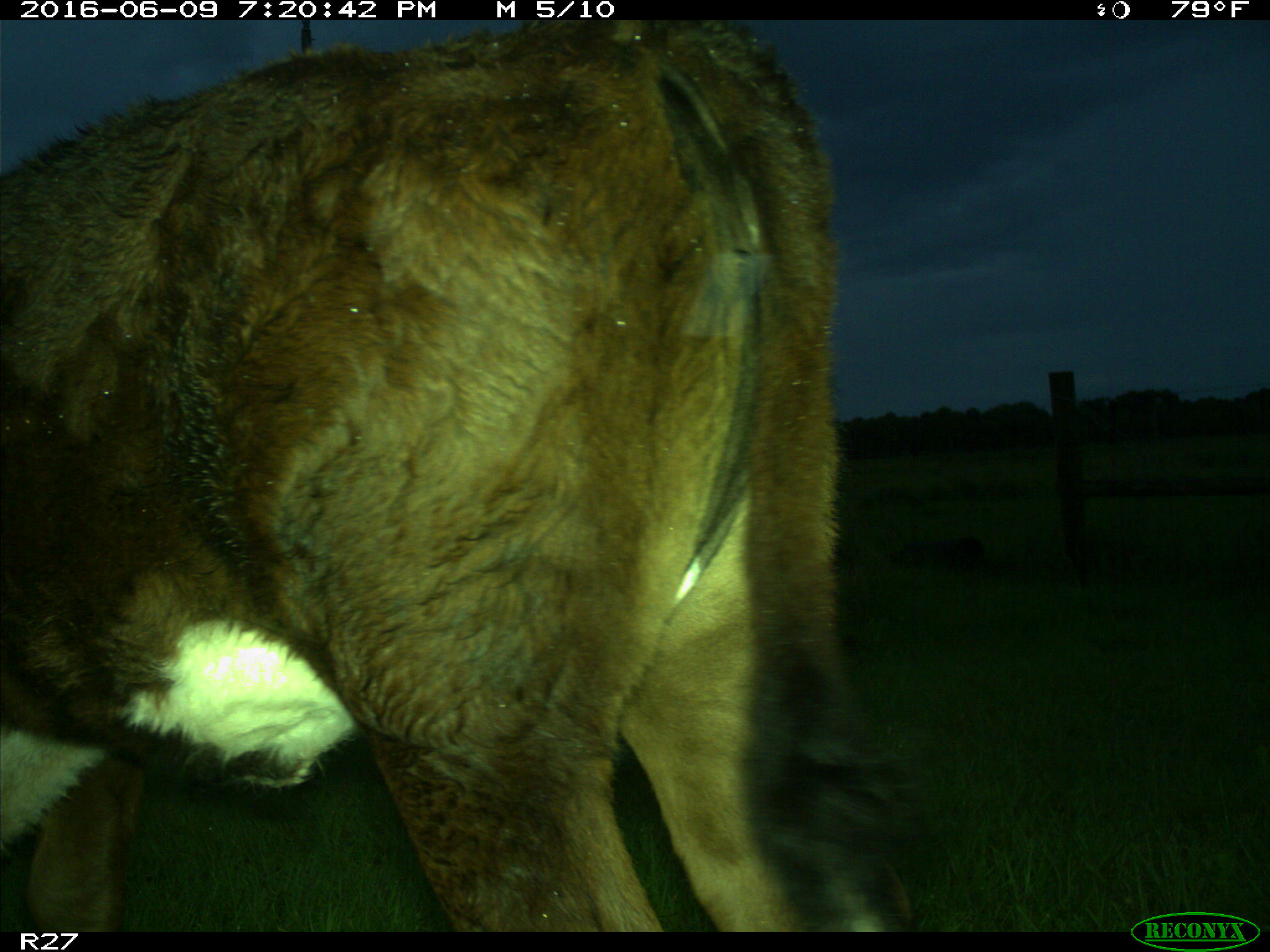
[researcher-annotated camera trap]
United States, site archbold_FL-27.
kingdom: Animalia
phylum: Chordata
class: Mammalia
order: Artiodactyla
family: Bovidae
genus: Bos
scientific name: Bos taurus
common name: domestic cow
Bos taurus (domestic cow).